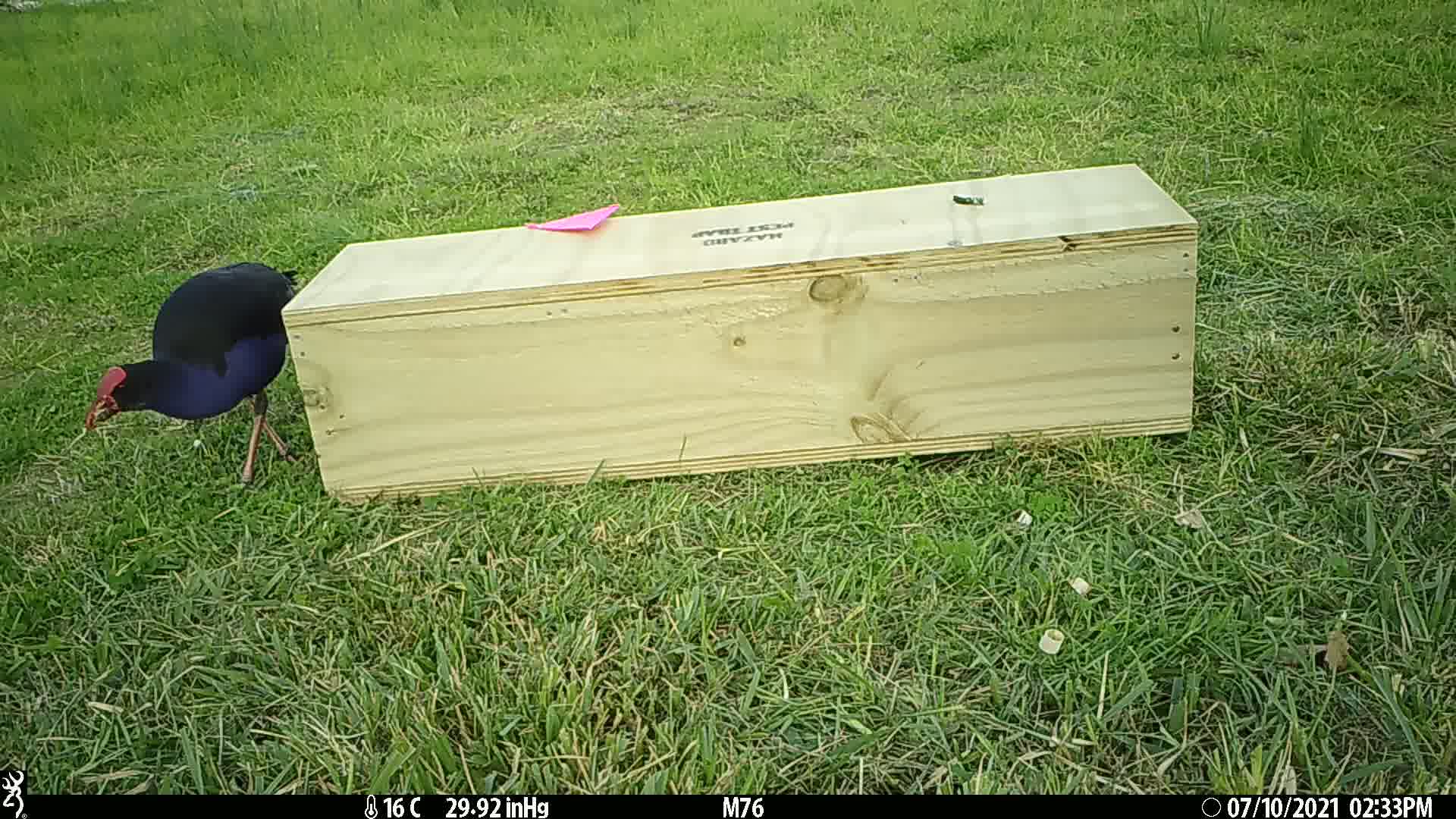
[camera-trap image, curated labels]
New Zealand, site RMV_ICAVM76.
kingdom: Animalia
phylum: Chordata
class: Aves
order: Gruiformes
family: Rallidae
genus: Porphyrio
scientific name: Porphyrio melanotus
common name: australasian swamphen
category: pukeko